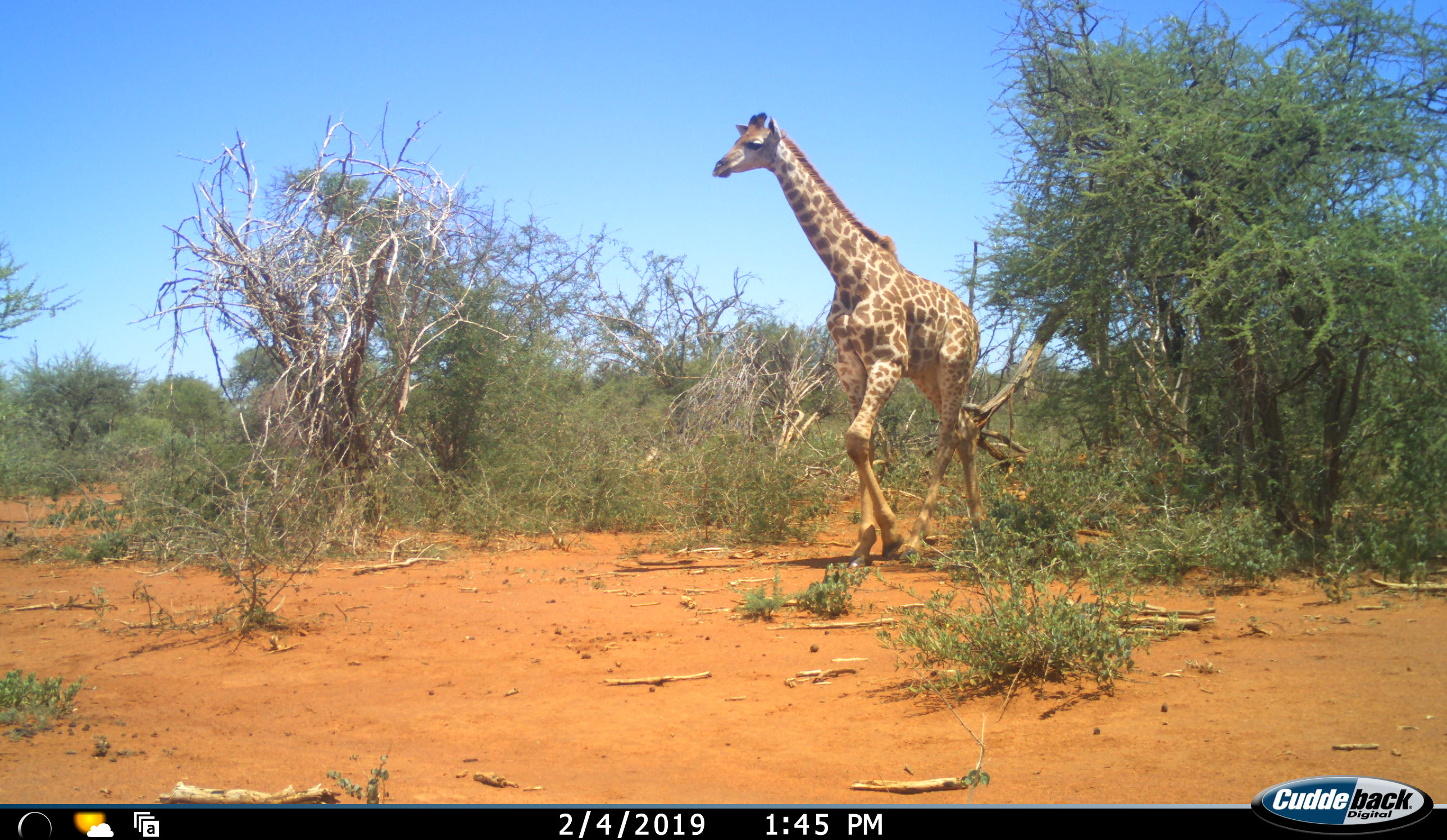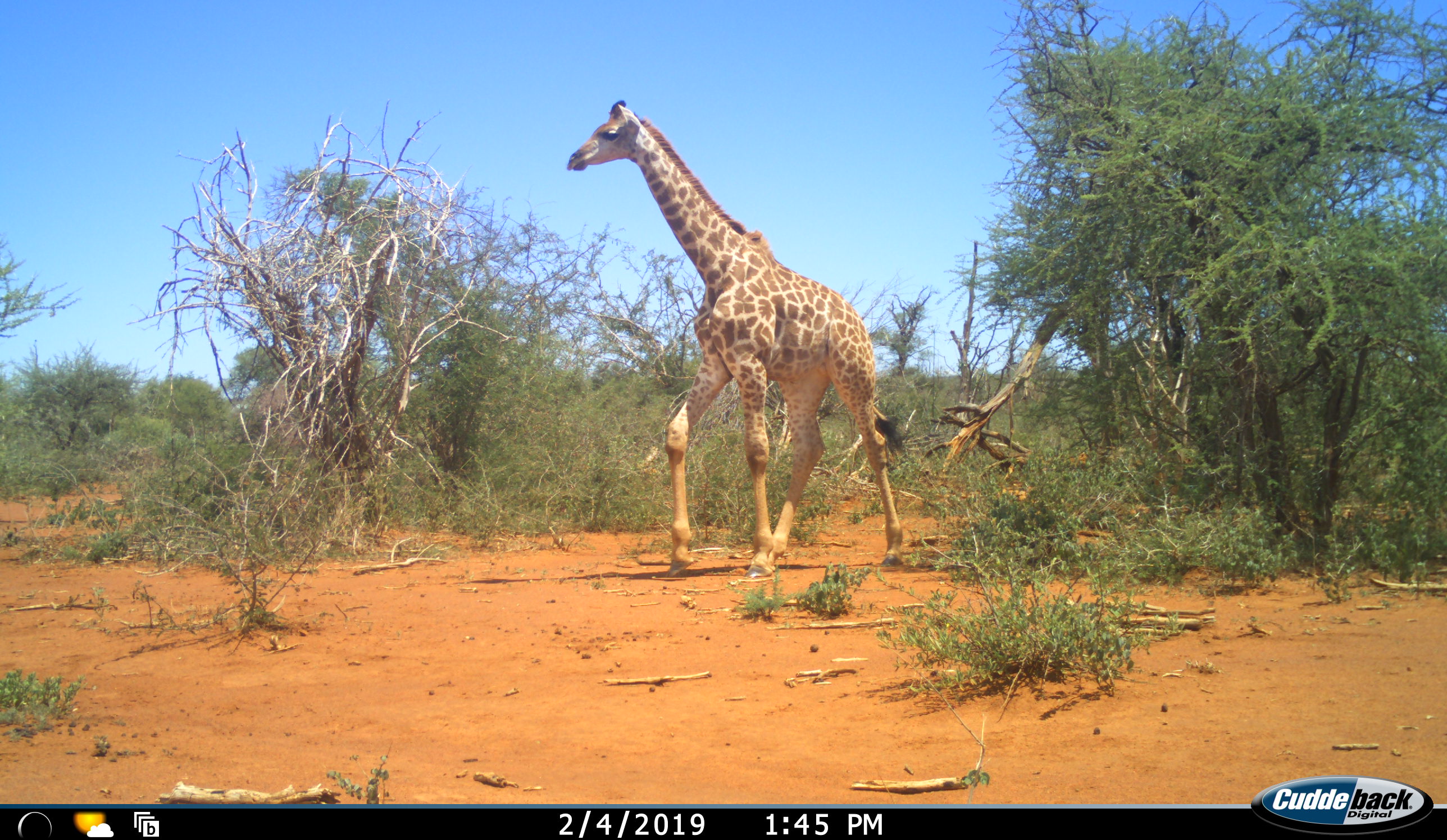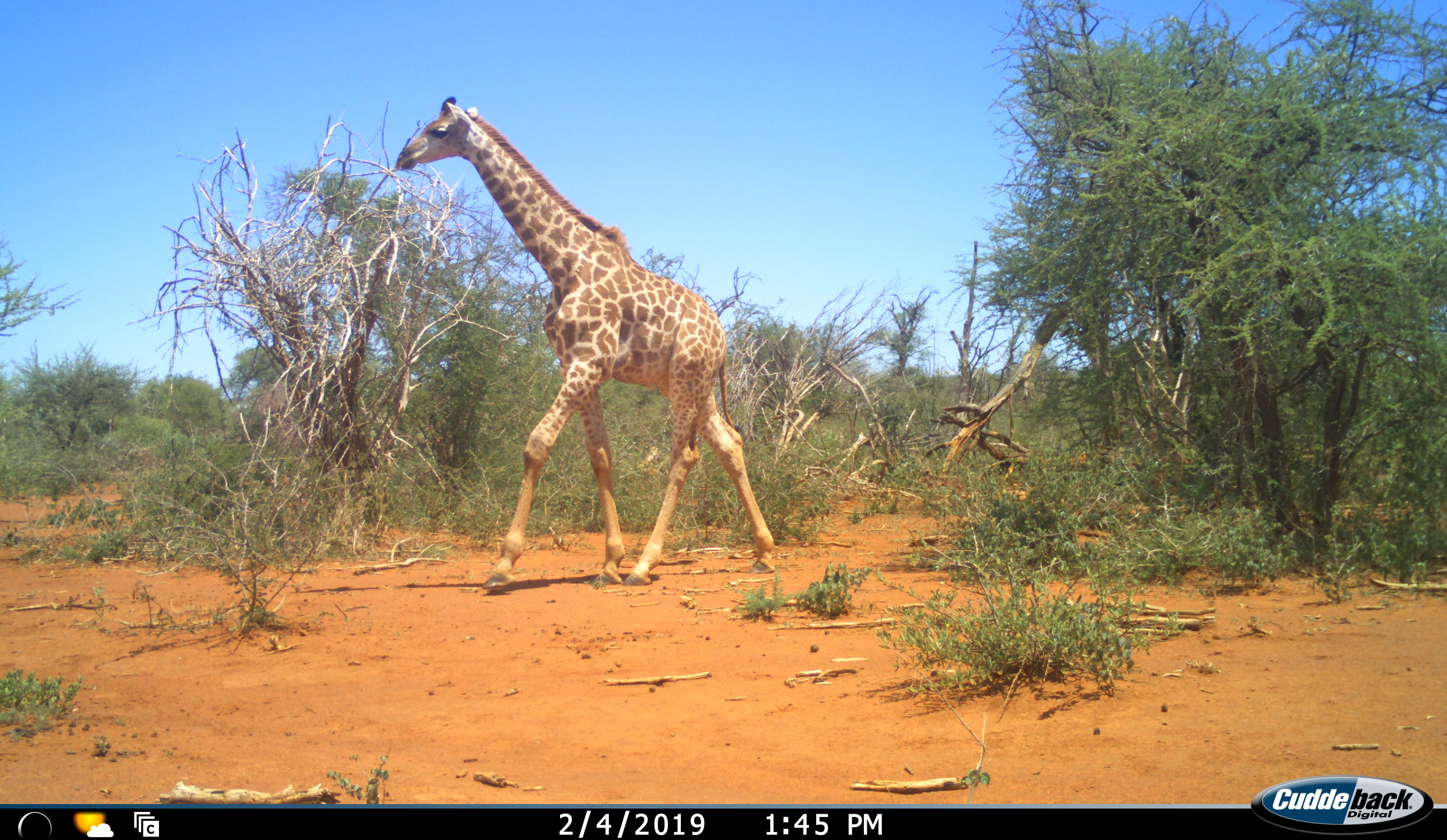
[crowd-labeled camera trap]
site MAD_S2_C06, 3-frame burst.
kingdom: Animalia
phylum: Chordata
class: Mammalia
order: Artiodactyla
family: Giraffidae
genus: Giraffa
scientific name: Giraffa camelopardalis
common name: giraffe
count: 1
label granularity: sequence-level